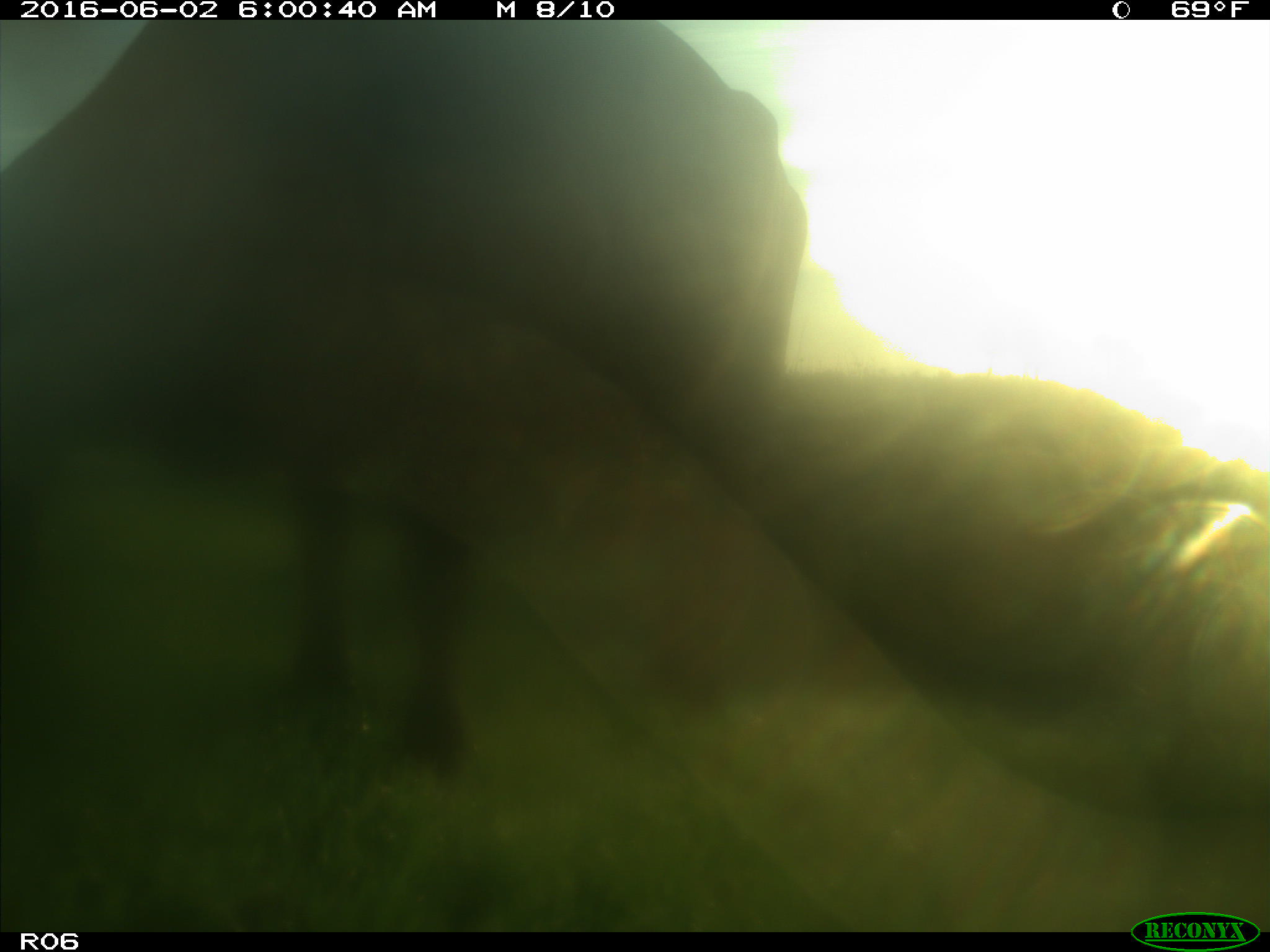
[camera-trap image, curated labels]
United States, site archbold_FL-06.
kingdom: Animalia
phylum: Chordata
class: Mammalia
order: Artiodactyla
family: Bovidae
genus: Bos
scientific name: Bos taurus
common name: domestic cow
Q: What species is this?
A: Bos taurus (domestic cow).